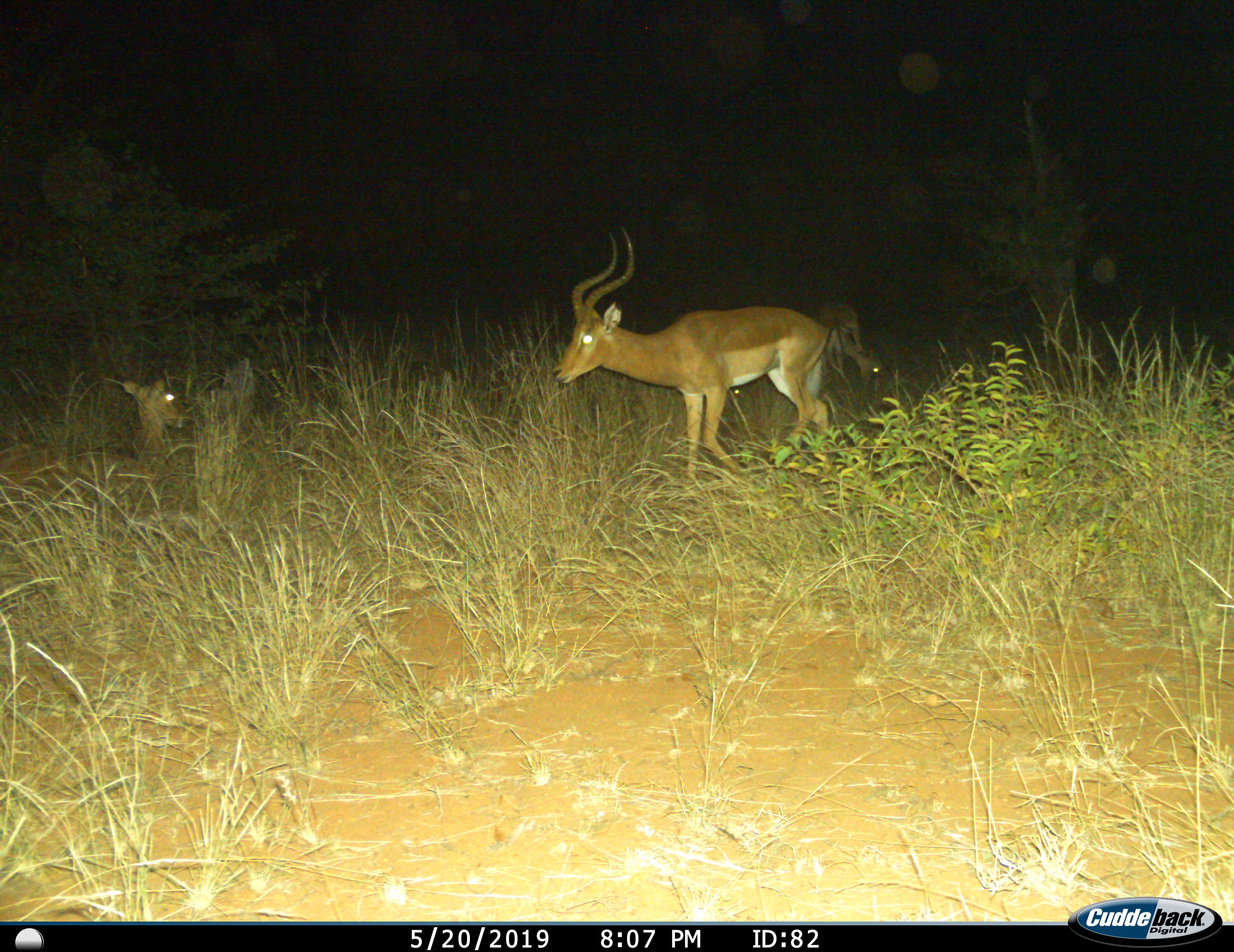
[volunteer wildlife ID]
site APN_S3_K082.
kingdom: Animalia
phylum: Chordata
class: Mammalia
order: Artiodactyla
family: Bovidae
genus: Aepyceros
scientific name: Aepyceros melampus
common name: impala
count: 3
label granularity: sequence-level